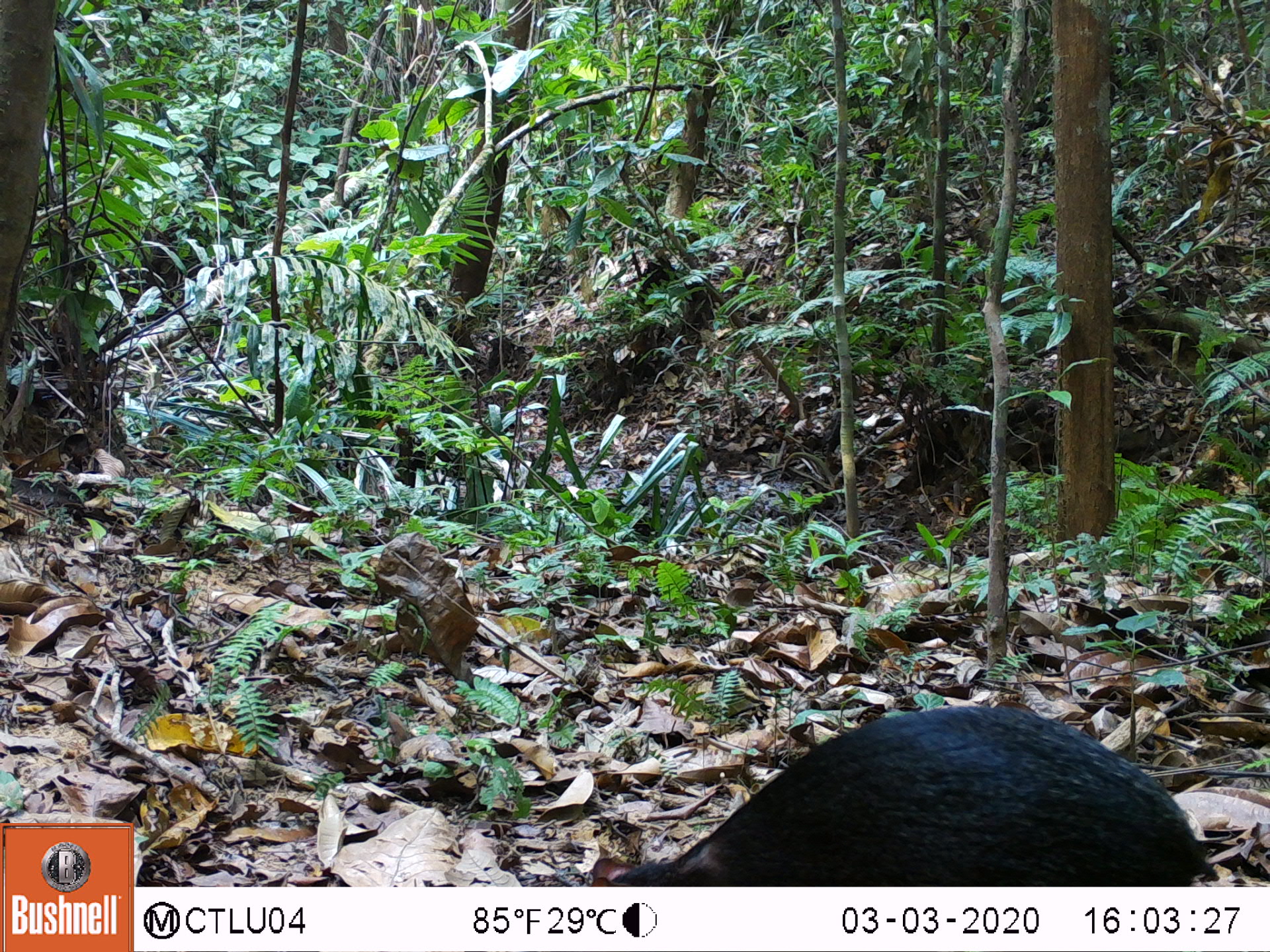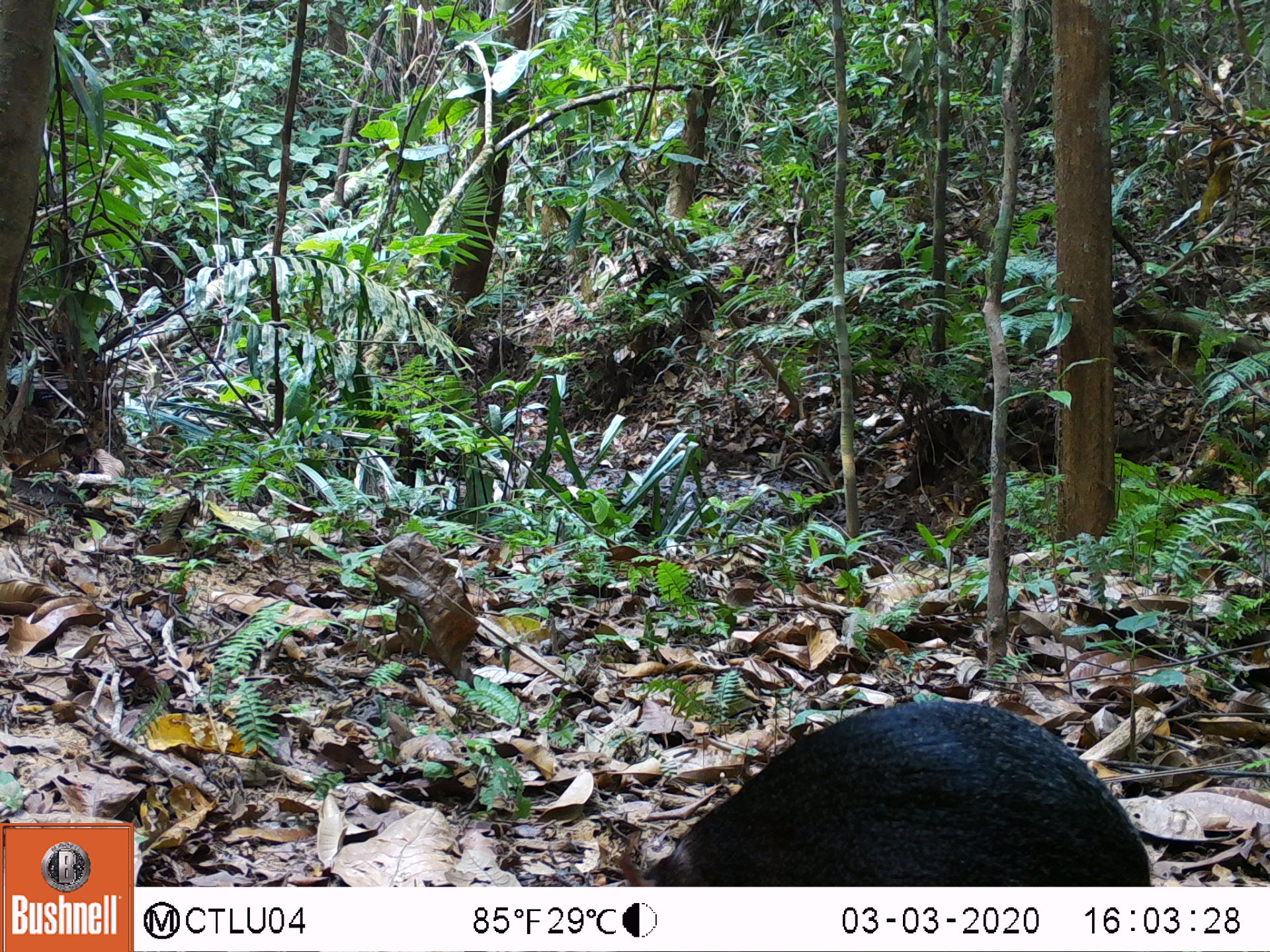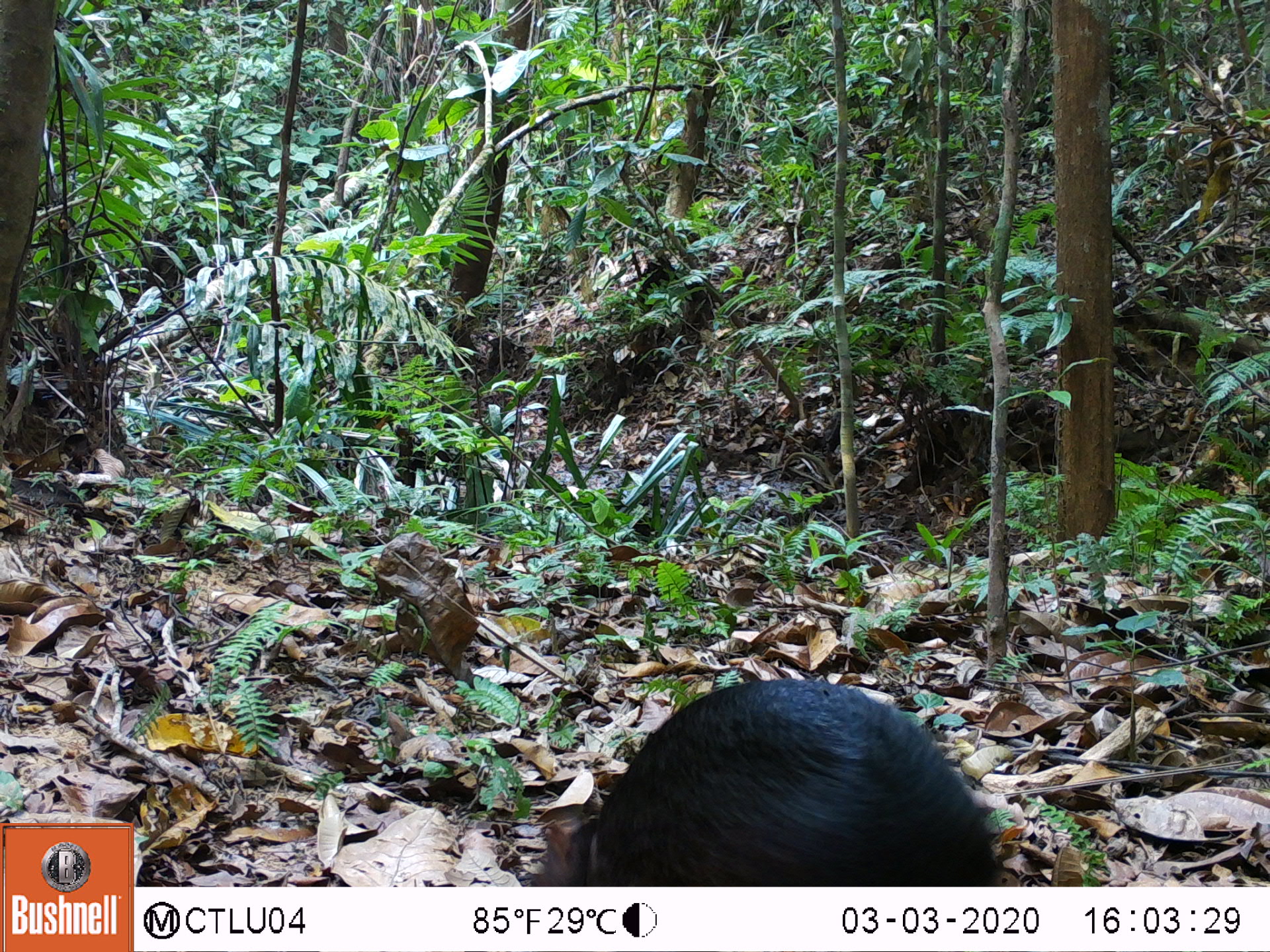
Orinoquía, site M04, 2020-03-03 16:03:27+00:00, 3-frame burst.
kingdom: Animalia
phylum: Chordata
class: Mammalia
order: Rodentia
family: Dasyproctidae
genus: Dasyprocta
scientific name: Dasyprocta fuliginosa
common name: black agouti